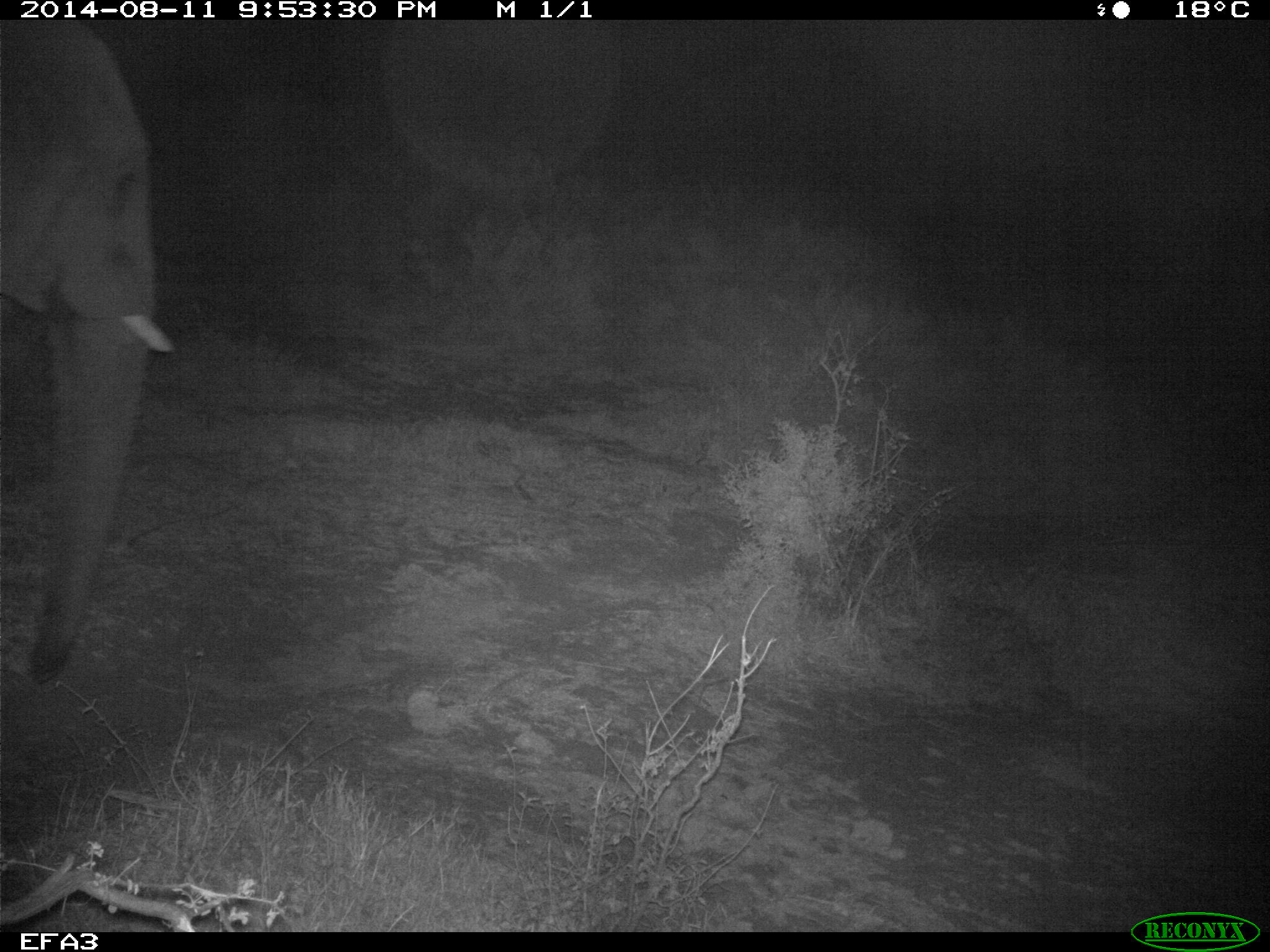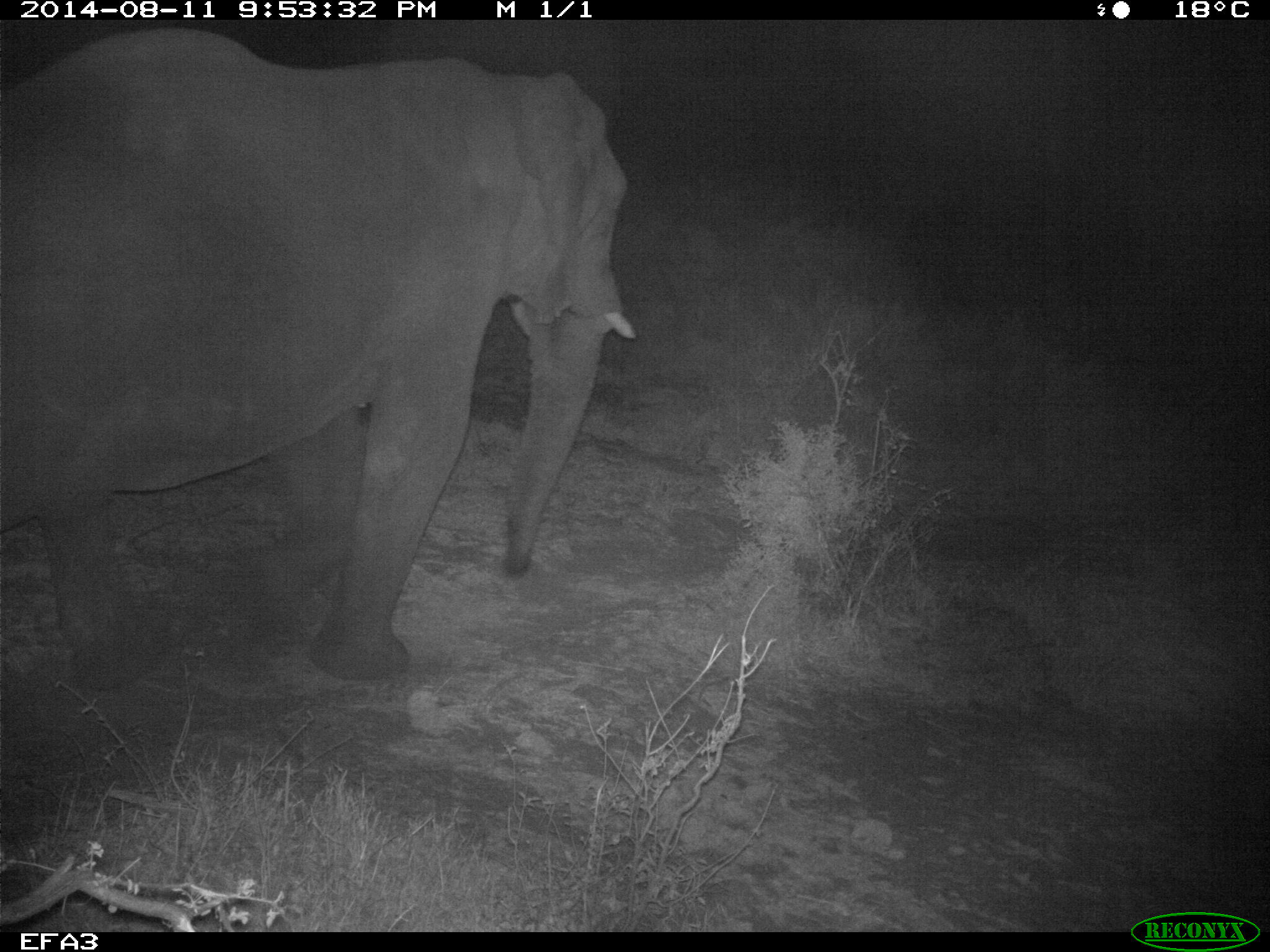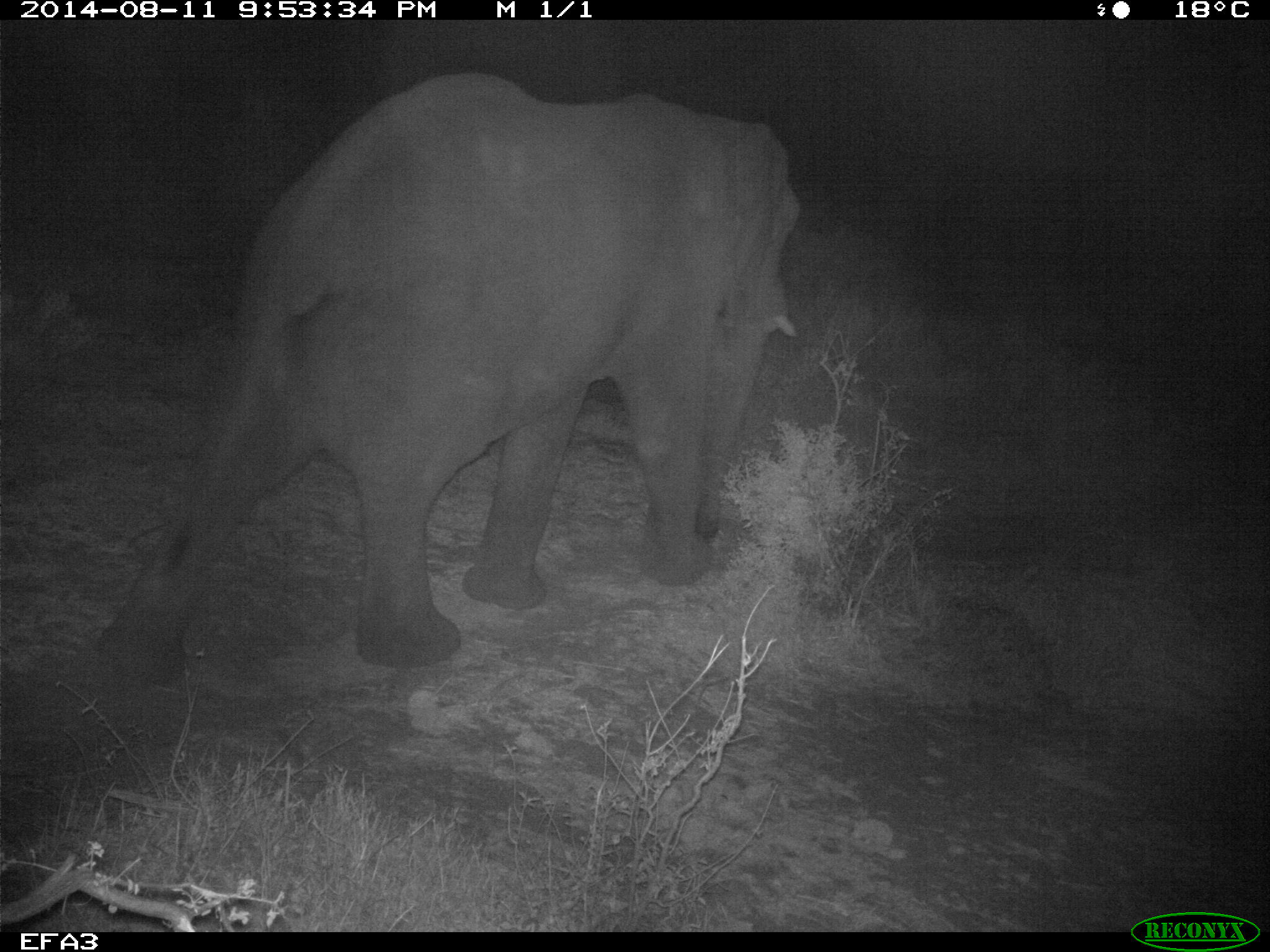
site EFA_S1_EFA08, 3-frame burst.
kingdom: Animalia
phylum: Chordata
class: Mammalia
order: Proboscidea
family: Elephantidae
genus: Loxodonta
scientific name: Loxodonta africana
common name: african bush elephant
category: elephant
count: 1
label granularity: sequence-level